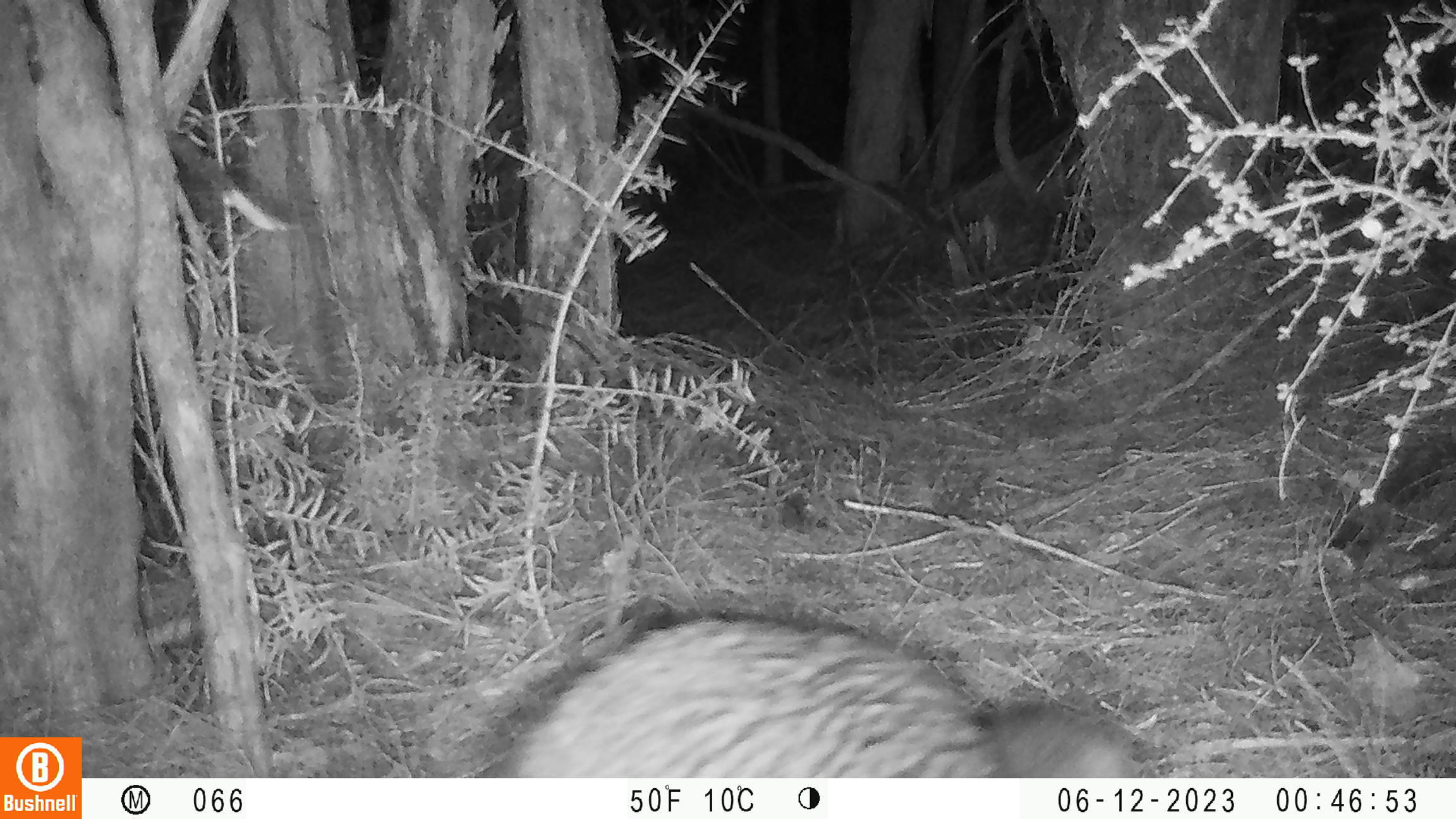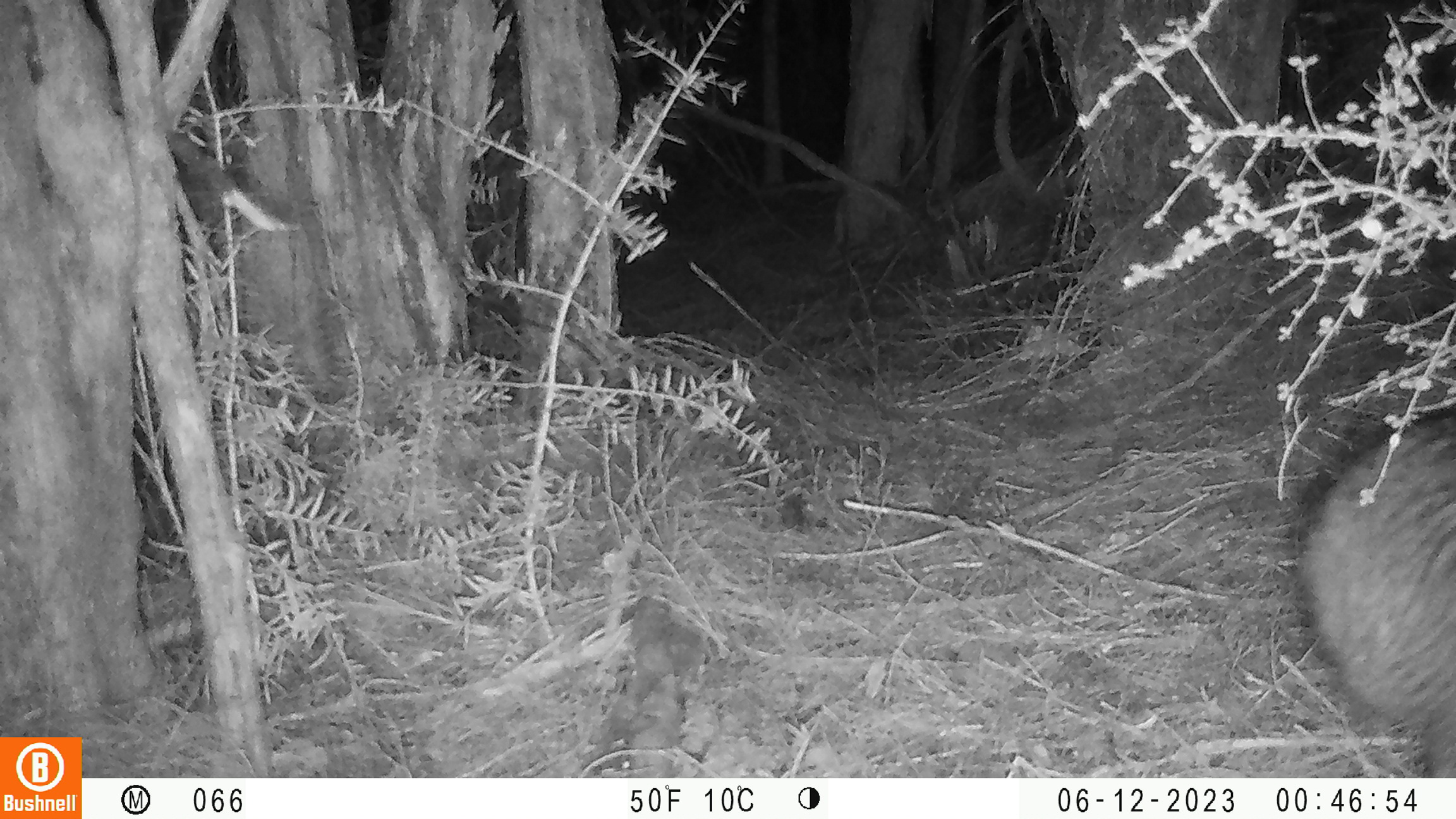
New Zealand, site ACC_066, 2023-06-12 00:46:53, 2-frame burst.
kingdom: Animalia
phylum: Chordata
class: Aves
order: Apterygiformes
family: Apterygidae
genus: Apteryx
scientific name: Apteryx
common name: kiwi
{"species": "kiwi (Apteryx)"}